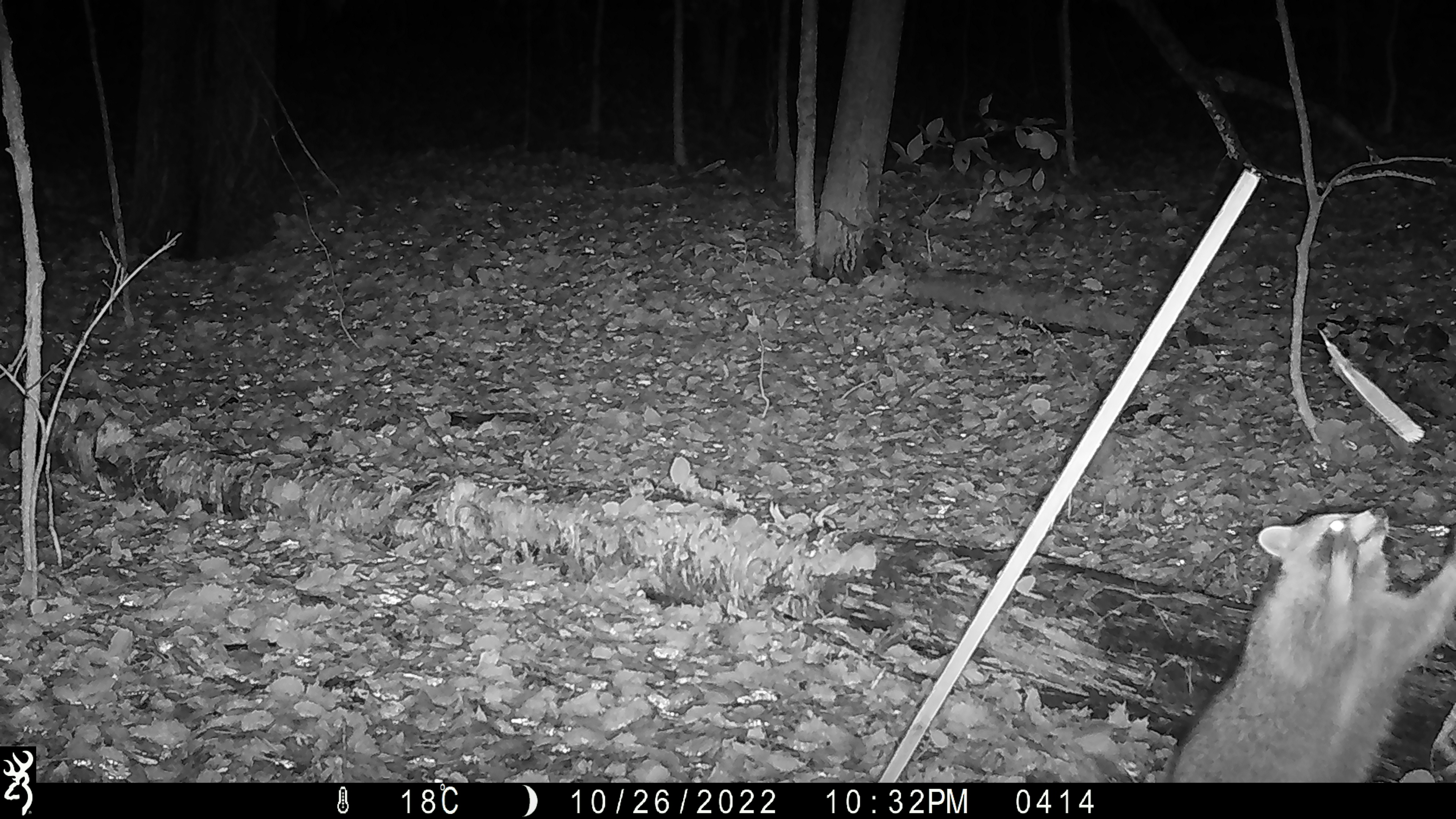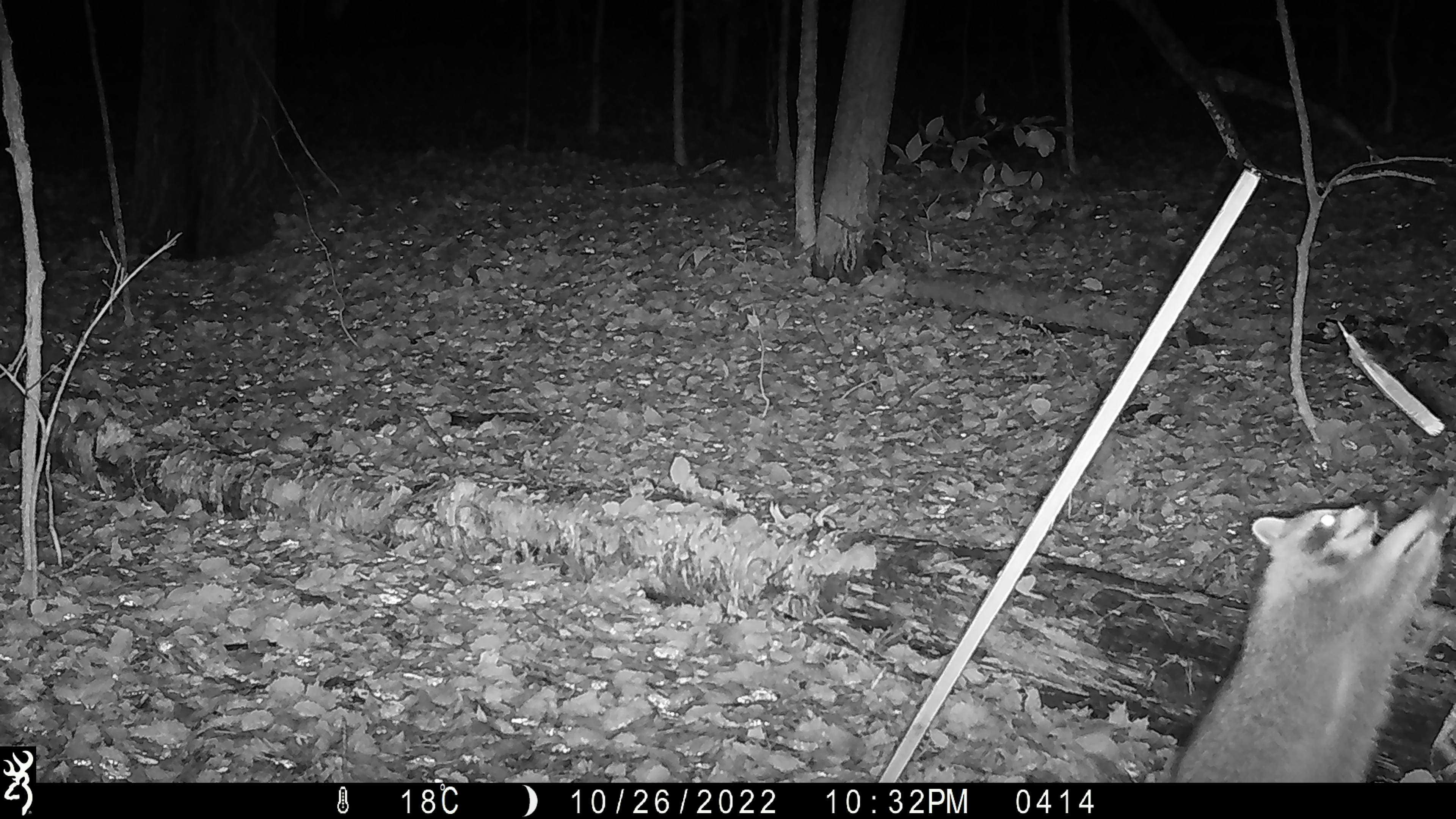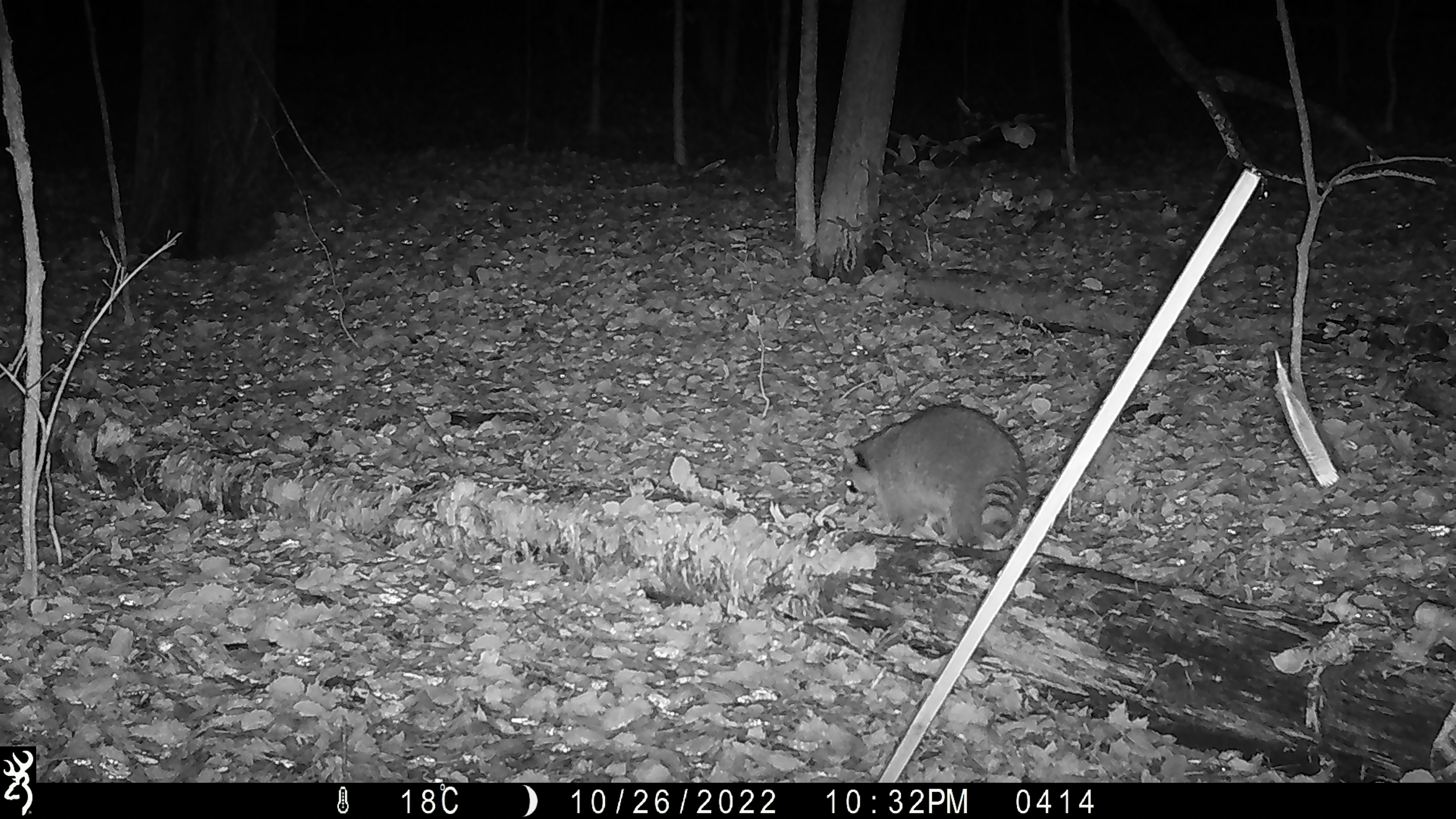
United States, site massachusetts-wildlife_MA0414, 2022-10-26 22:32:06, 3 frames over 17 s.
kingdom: Animalia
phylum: Chordata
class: Mammalia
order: Carnivora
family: Procyonidae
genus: Procyon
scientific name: Procyon lotor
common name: raccoon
Raccoon (Procyon lotor).